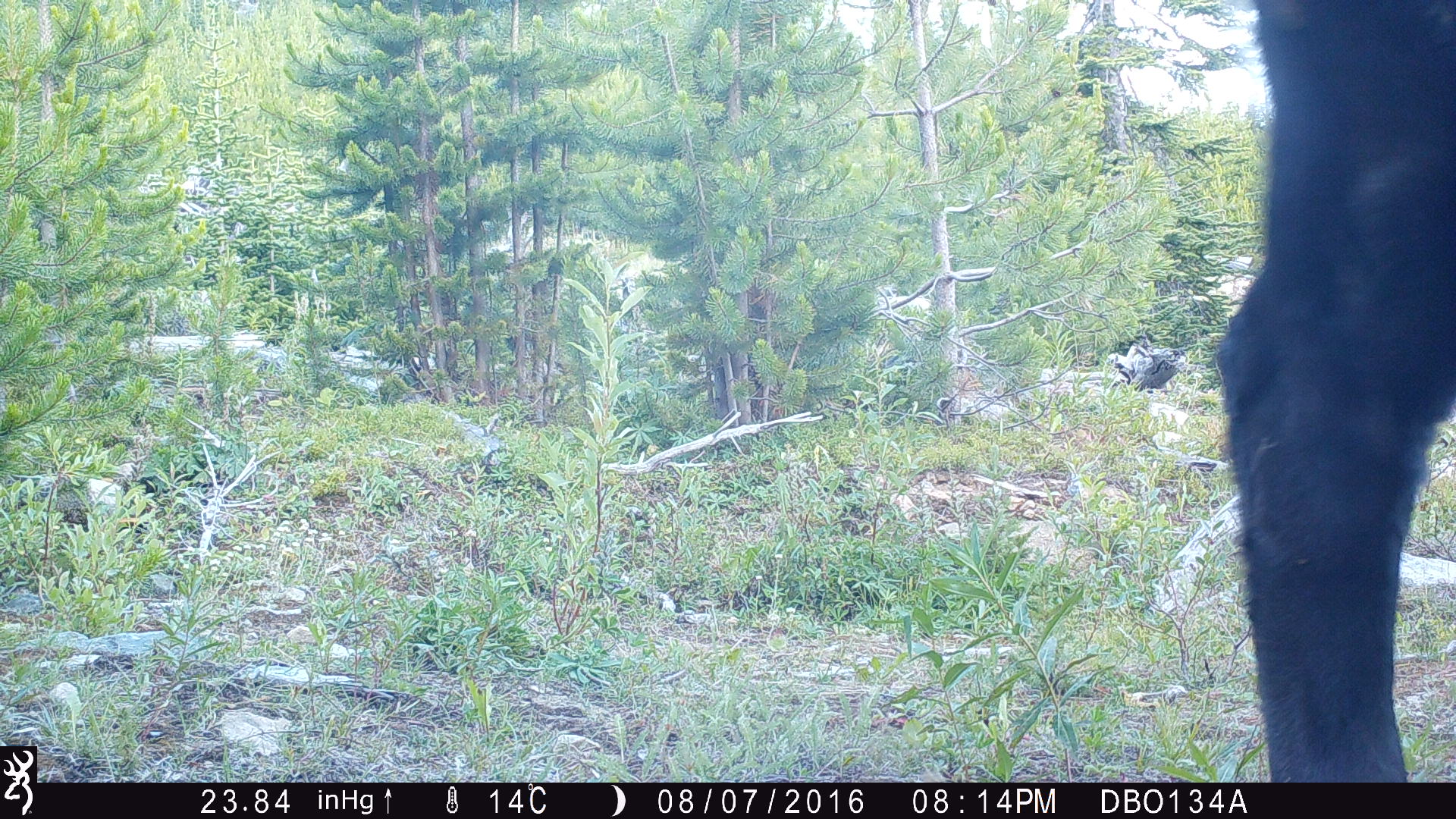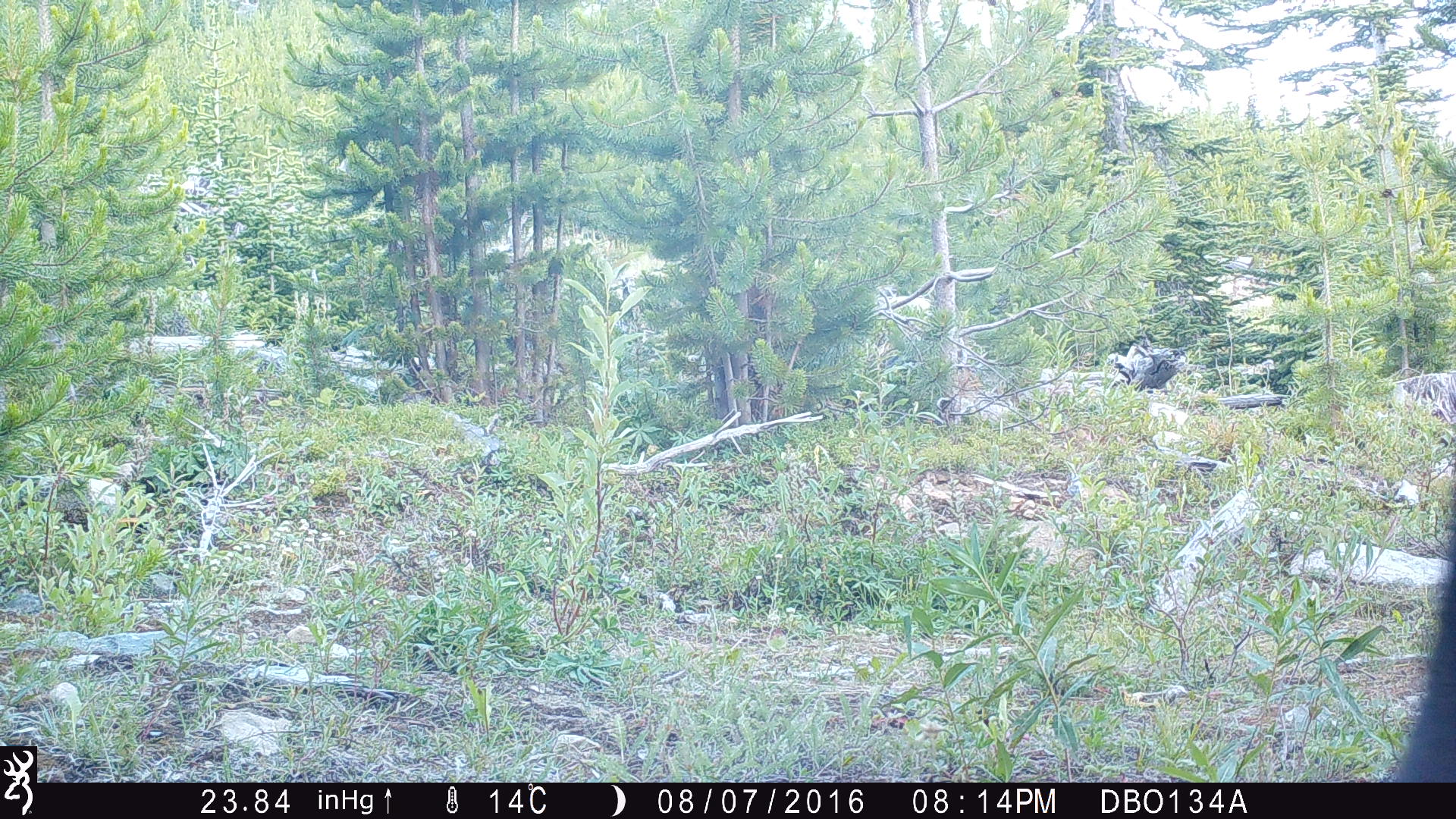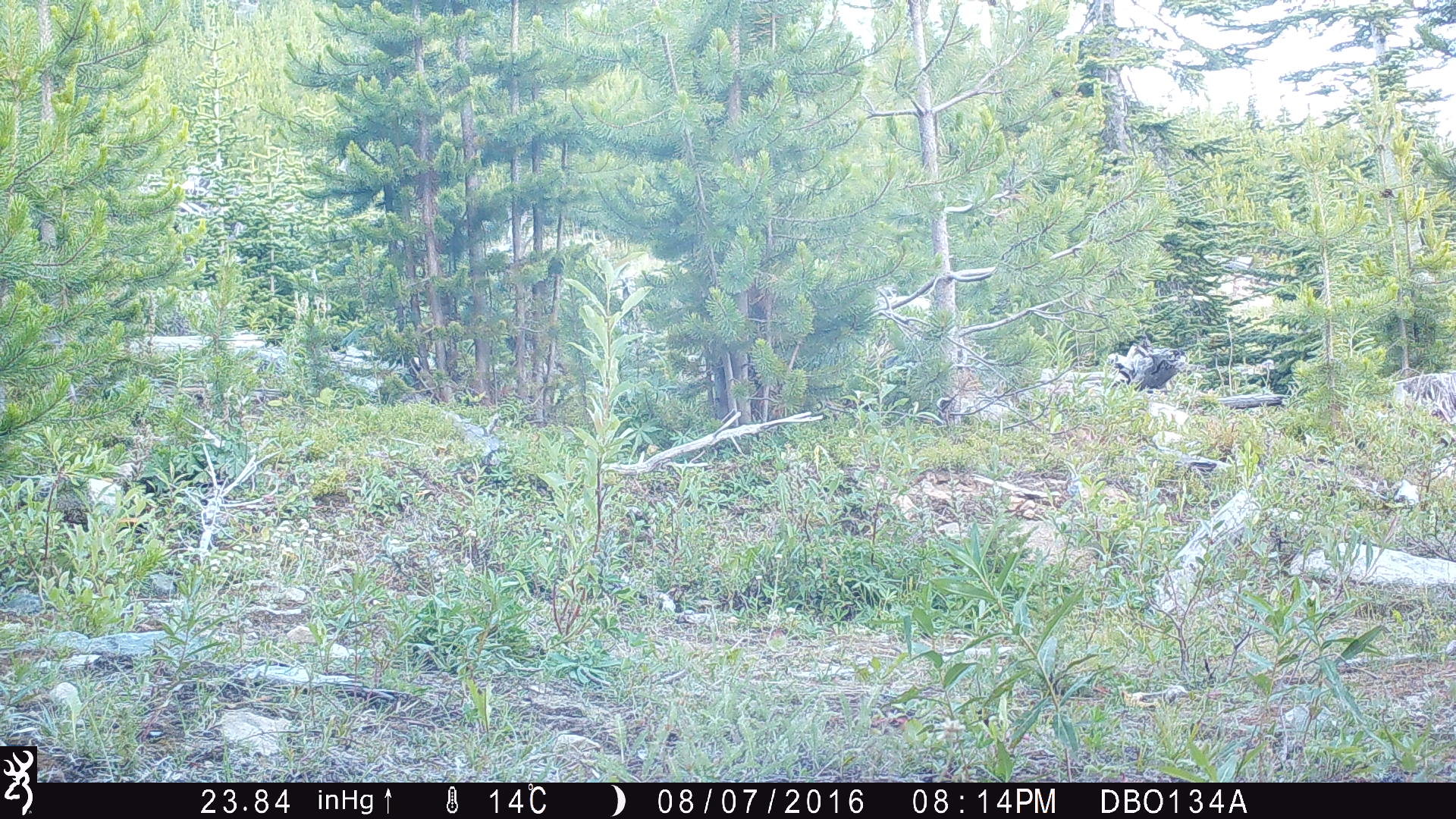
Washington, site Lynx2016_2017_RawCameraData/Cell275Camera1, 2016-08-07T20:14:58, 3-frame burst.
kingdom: Animalia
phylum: Chordata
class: Mammalia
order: Artiodactyla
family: Bovidae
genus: Bos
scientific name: Bos taurus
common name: domestic cattle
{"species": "domestic cattle (Bos taurus)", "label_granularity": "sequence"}